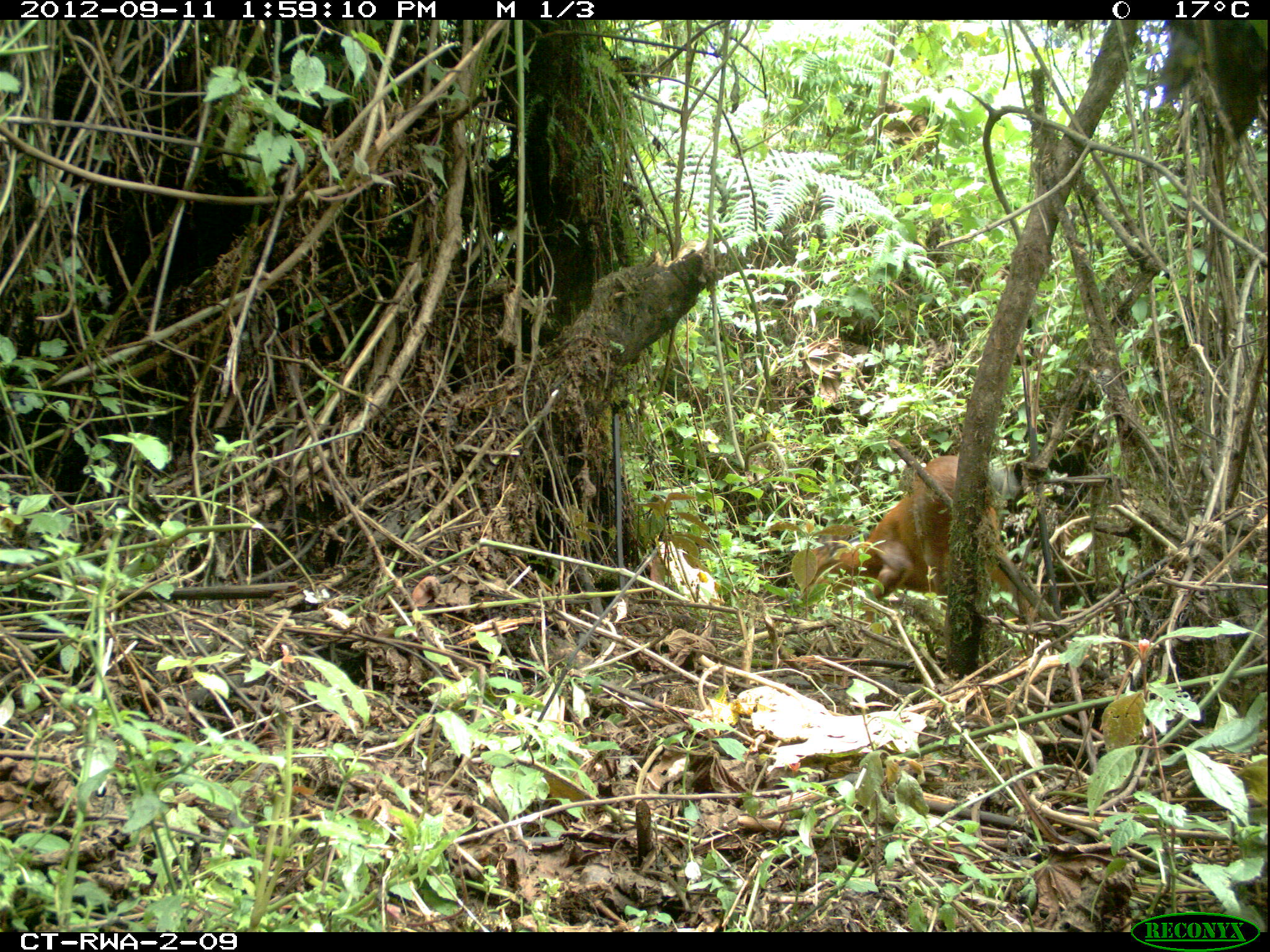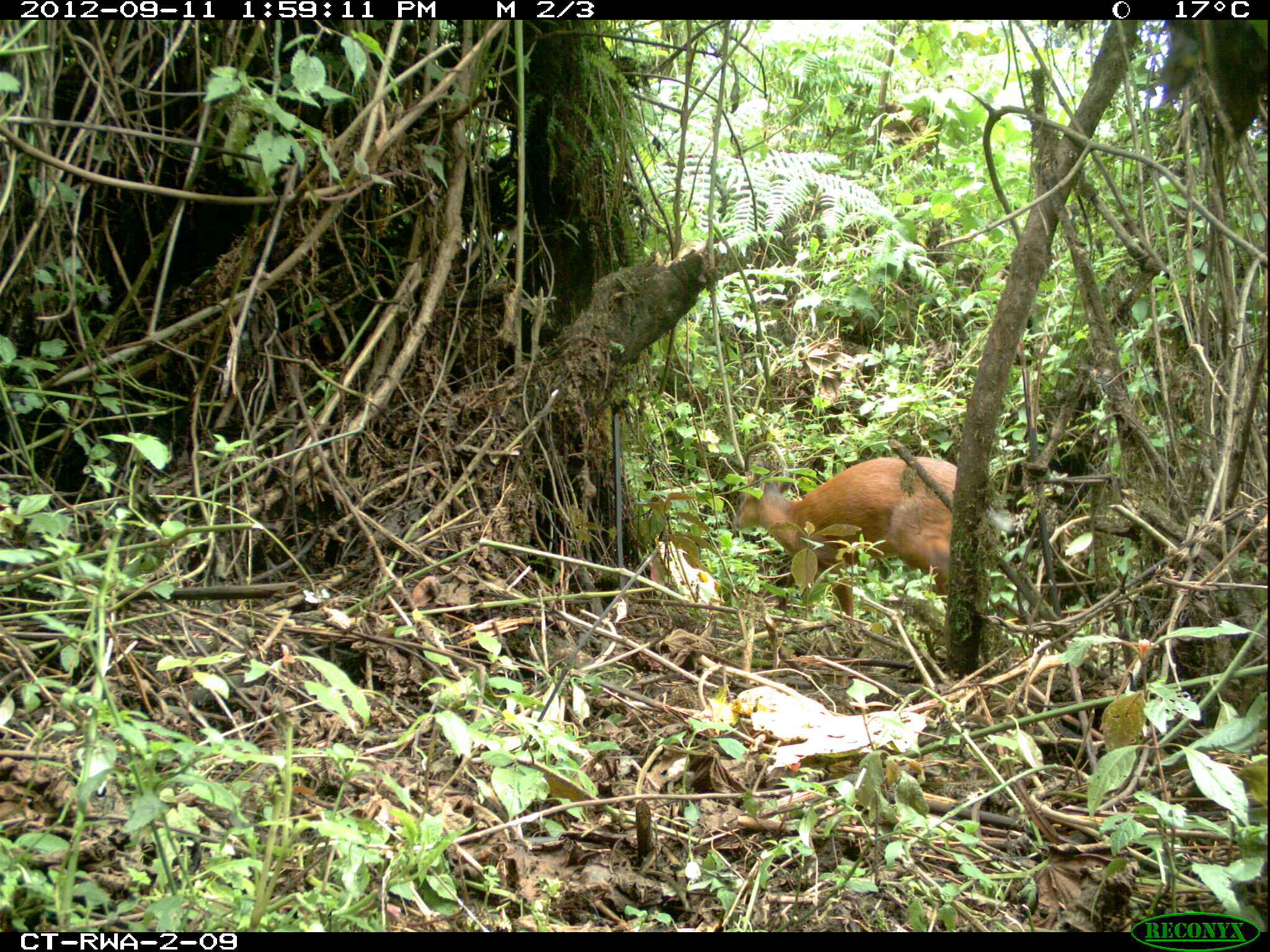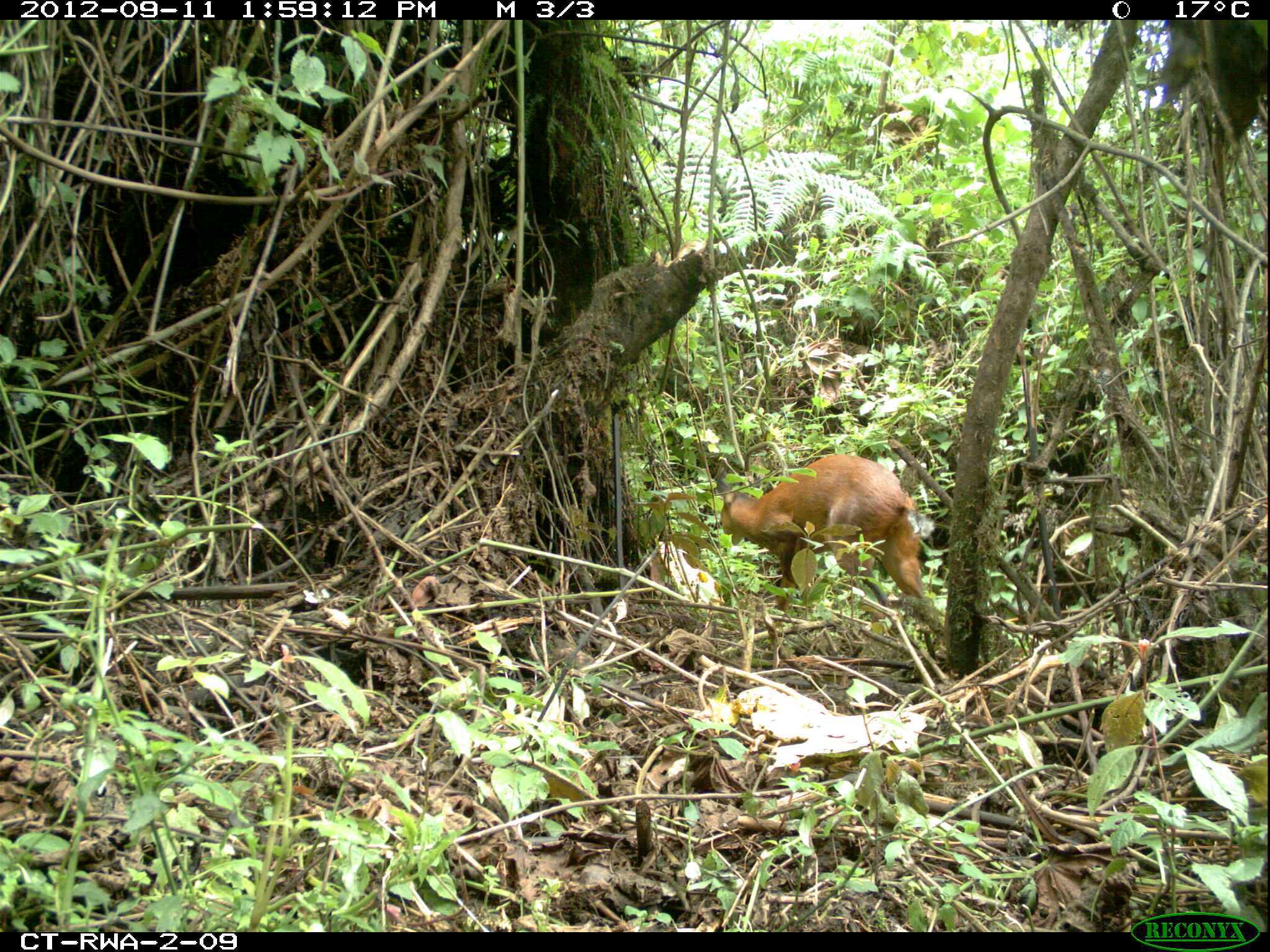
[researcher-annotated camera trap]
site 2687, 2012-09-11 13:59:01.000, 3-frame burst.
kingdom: Animalia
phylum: Chordata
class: Mammalia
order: Artiodactyla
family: Bovidae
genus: Cephalophus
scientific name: Cephalophus nigrifrons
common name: black-fronted duiker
Cephalophus nigrifrons (black-fronted duiker), count 1.